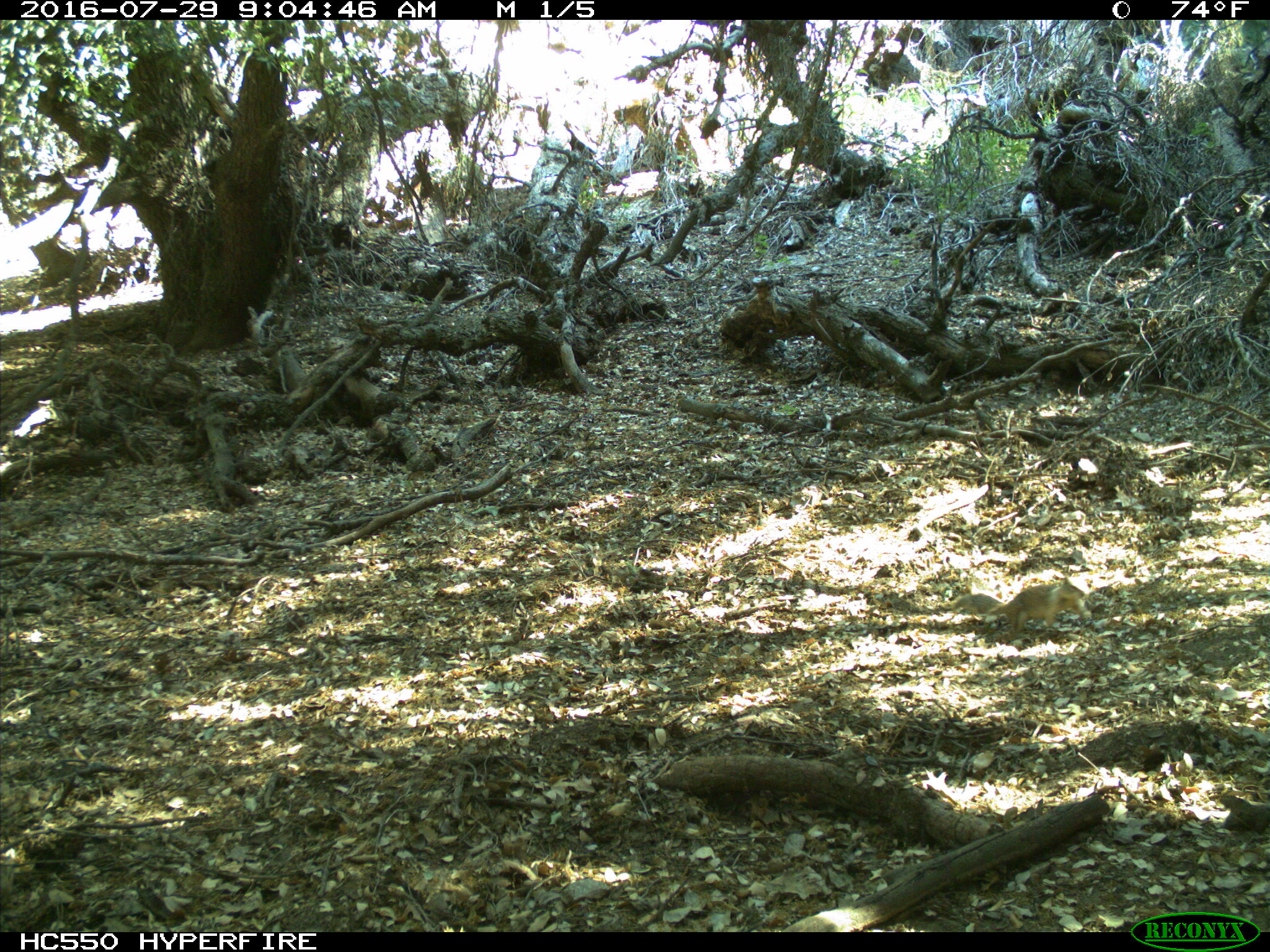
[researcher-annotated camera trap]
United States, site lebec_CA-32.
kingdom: Animalia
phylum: Chordata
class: Mammalia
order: Rodentia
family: Sciuridae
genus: Otospermophilus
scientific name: Otospermophilus beecheyi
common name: california ground squirrel